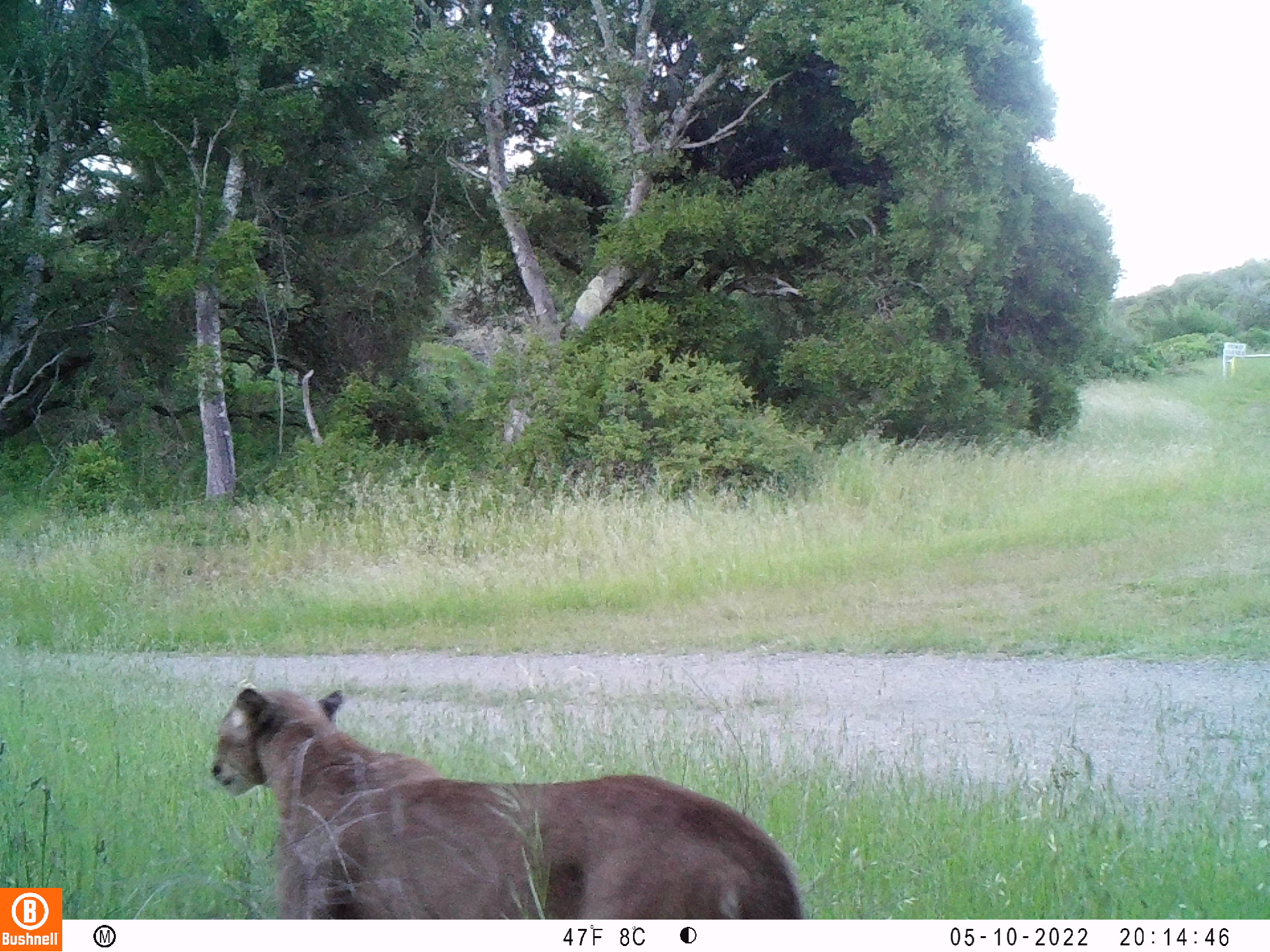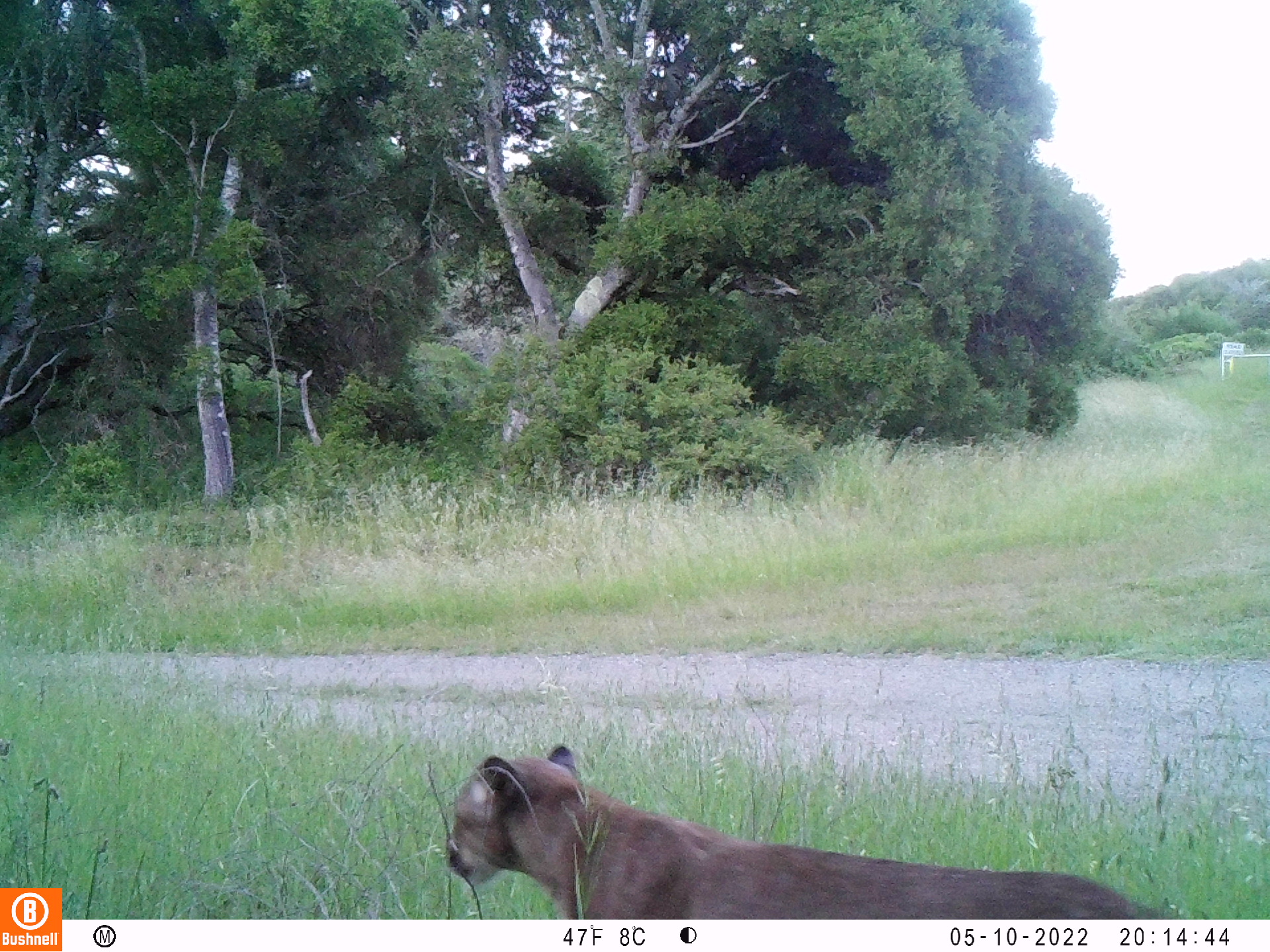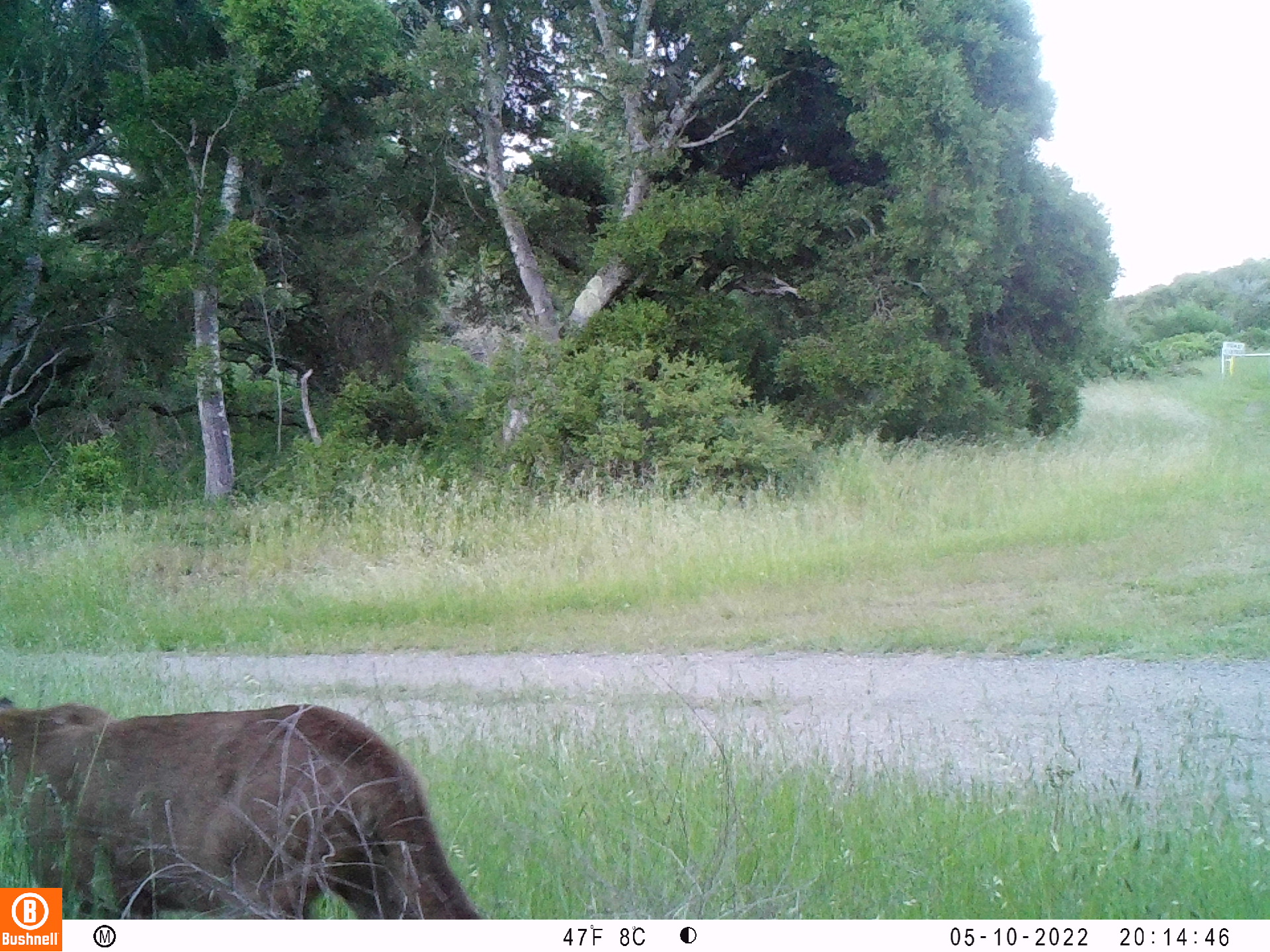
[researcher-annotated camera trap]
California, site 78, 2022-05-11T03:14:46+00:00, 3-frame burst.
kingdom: Animalia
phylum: Chordata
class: Mammalia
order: Carnivora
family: Felidae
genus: Puma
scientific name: Puma concolor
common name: puma